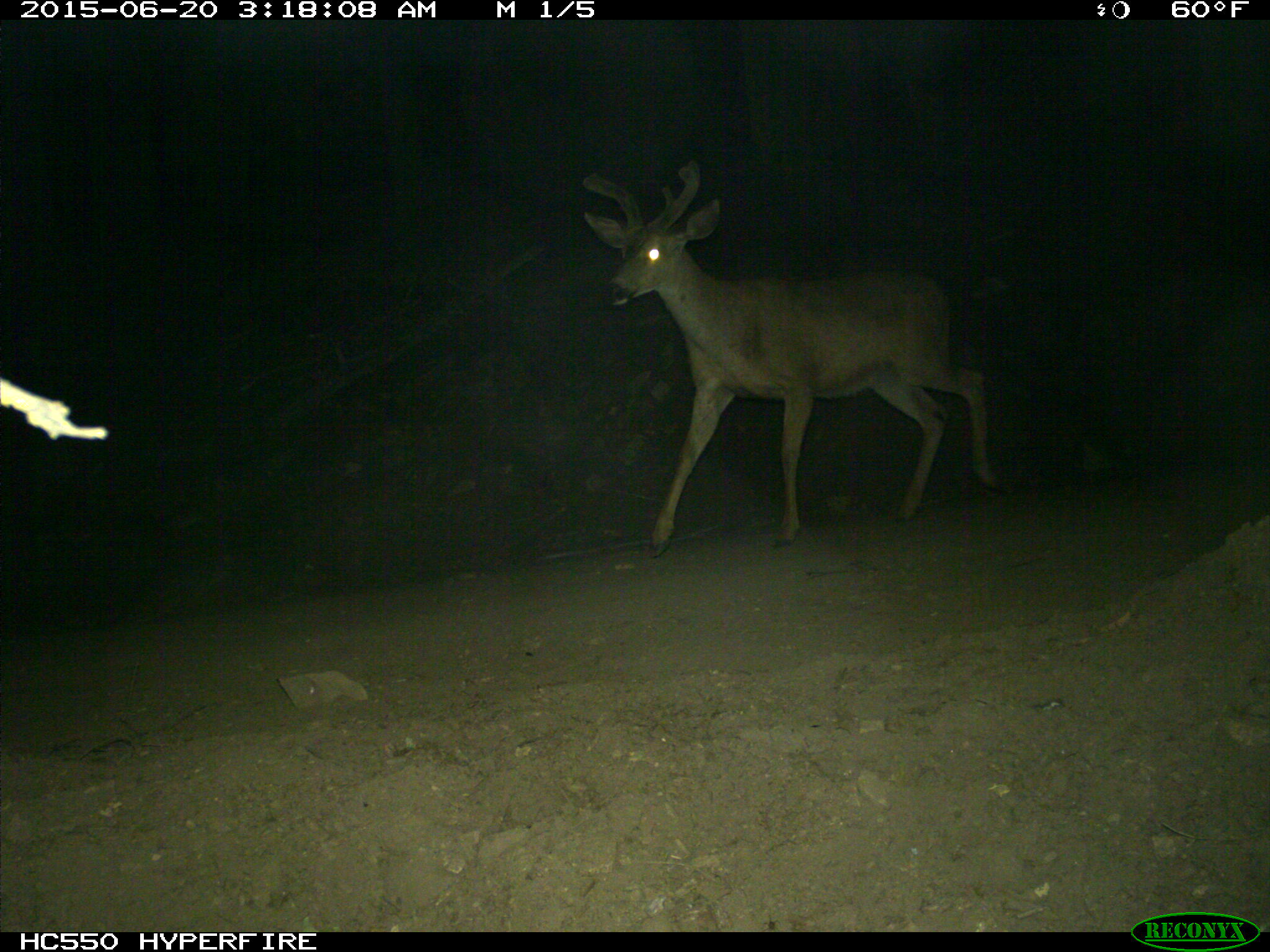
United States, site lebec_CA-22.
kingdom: Animalia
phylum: Chordata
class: Mammalia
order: Artiodactyla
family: Cervidae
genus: Odocoileus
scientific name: Odocoileus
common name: deer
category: unidentified deer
Unidentified deer (deer) (Odocoileus).